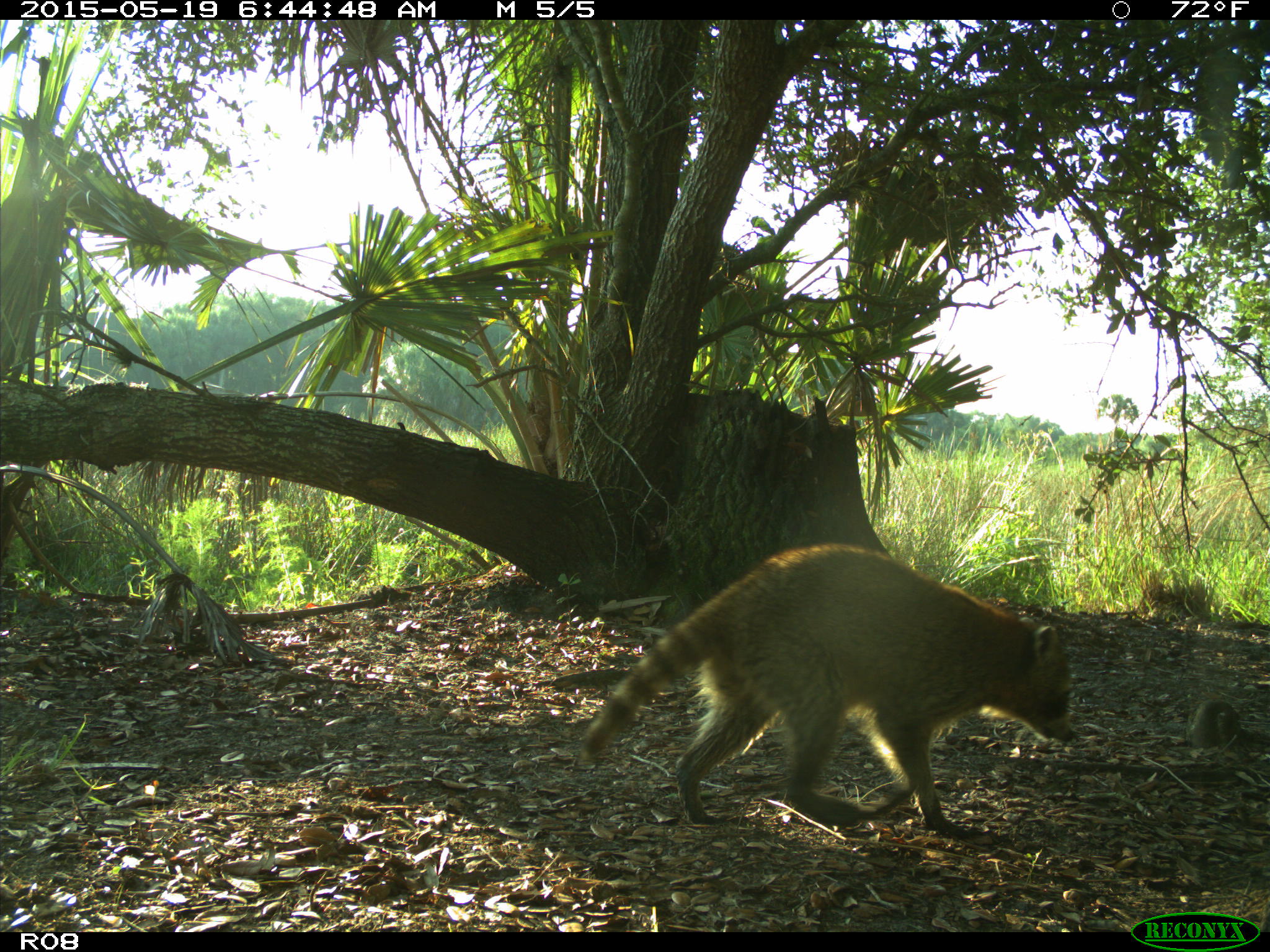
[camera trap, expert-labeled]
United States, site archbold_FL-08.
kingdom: Animalia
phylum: Chordata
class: Mammalia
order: Carnivora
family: Procyonidae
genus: Procyon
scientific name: Procyon lotor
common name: common raccoon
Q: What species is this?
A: Procyon lotor (common raccoon).